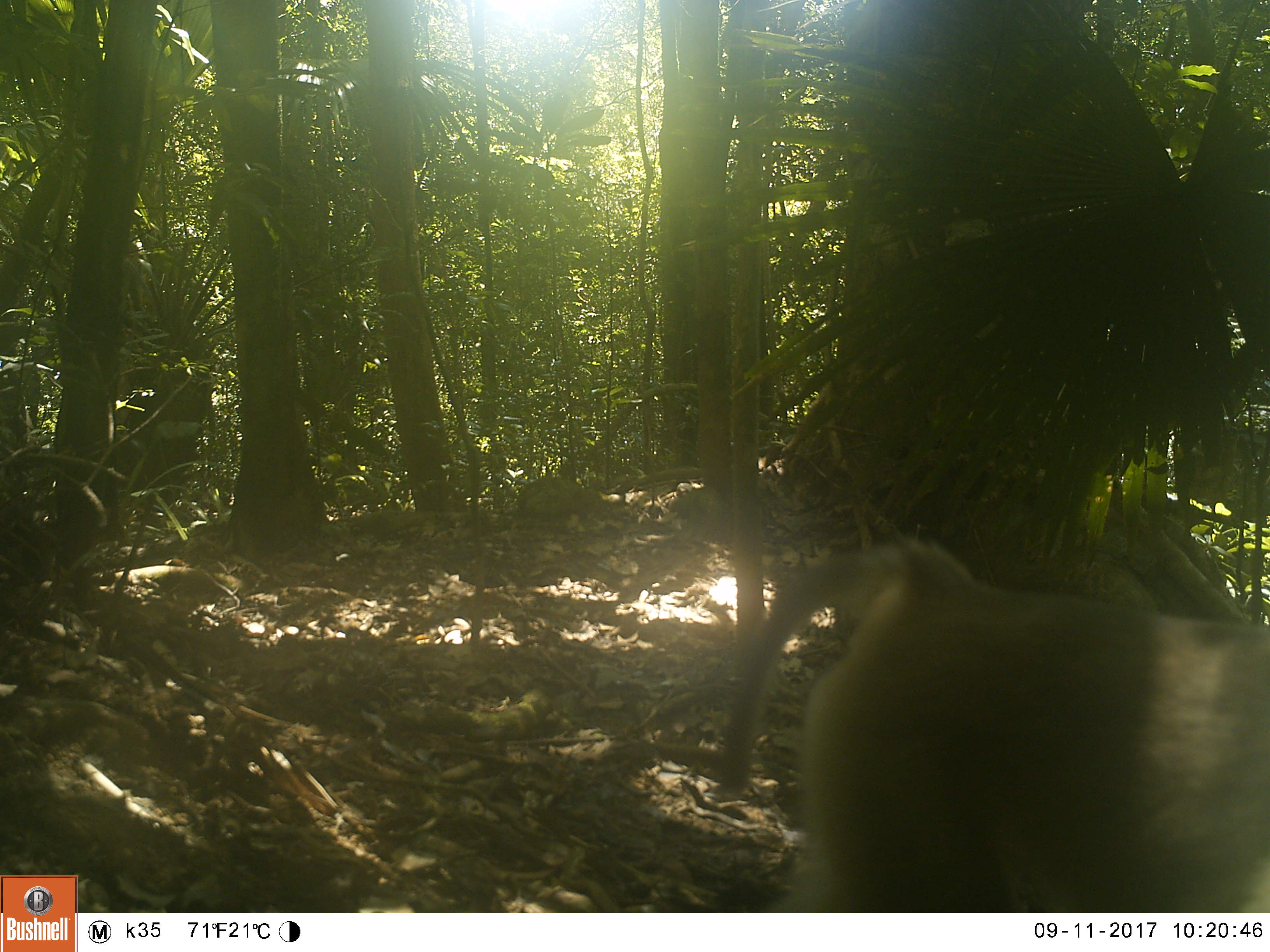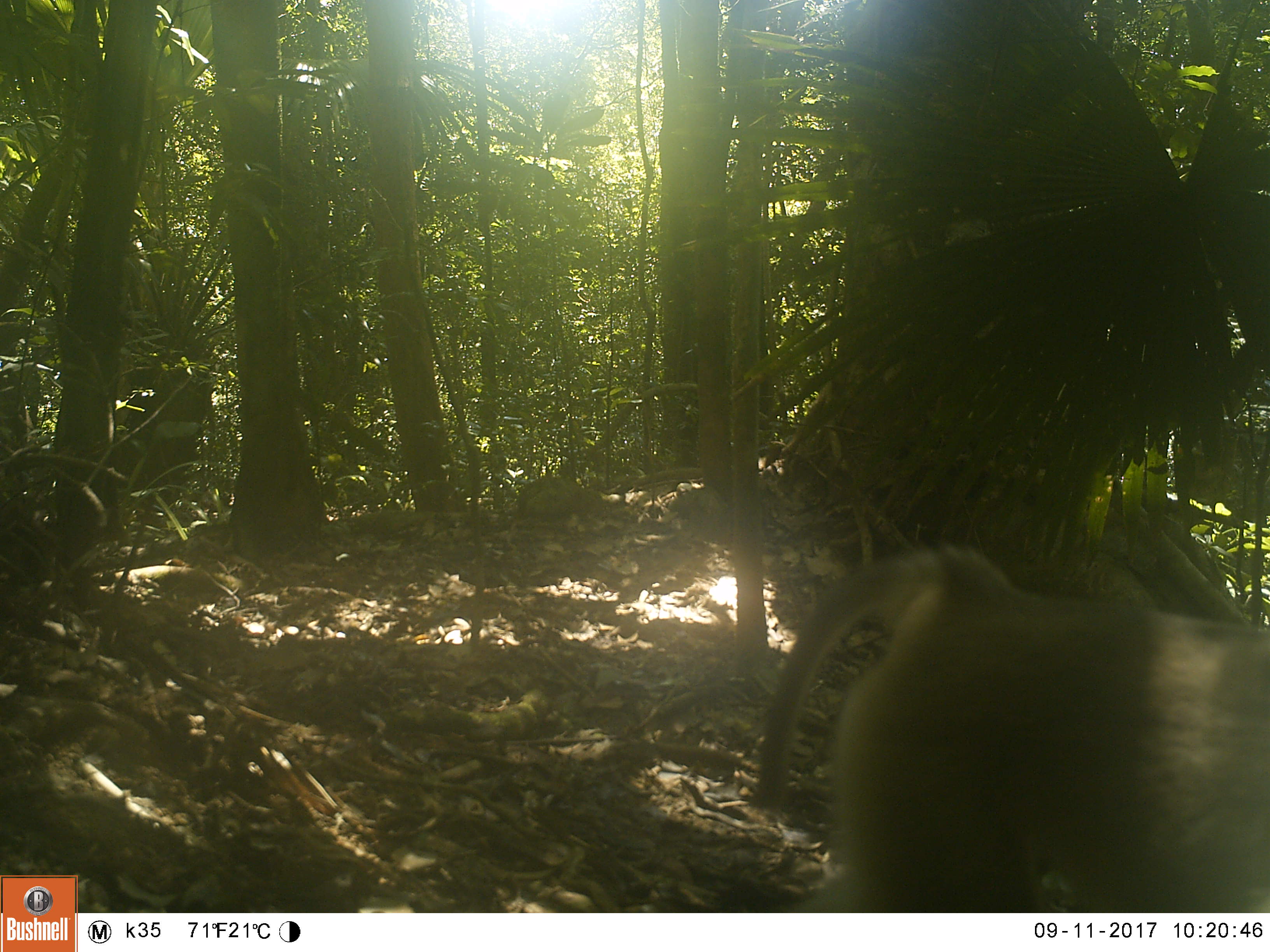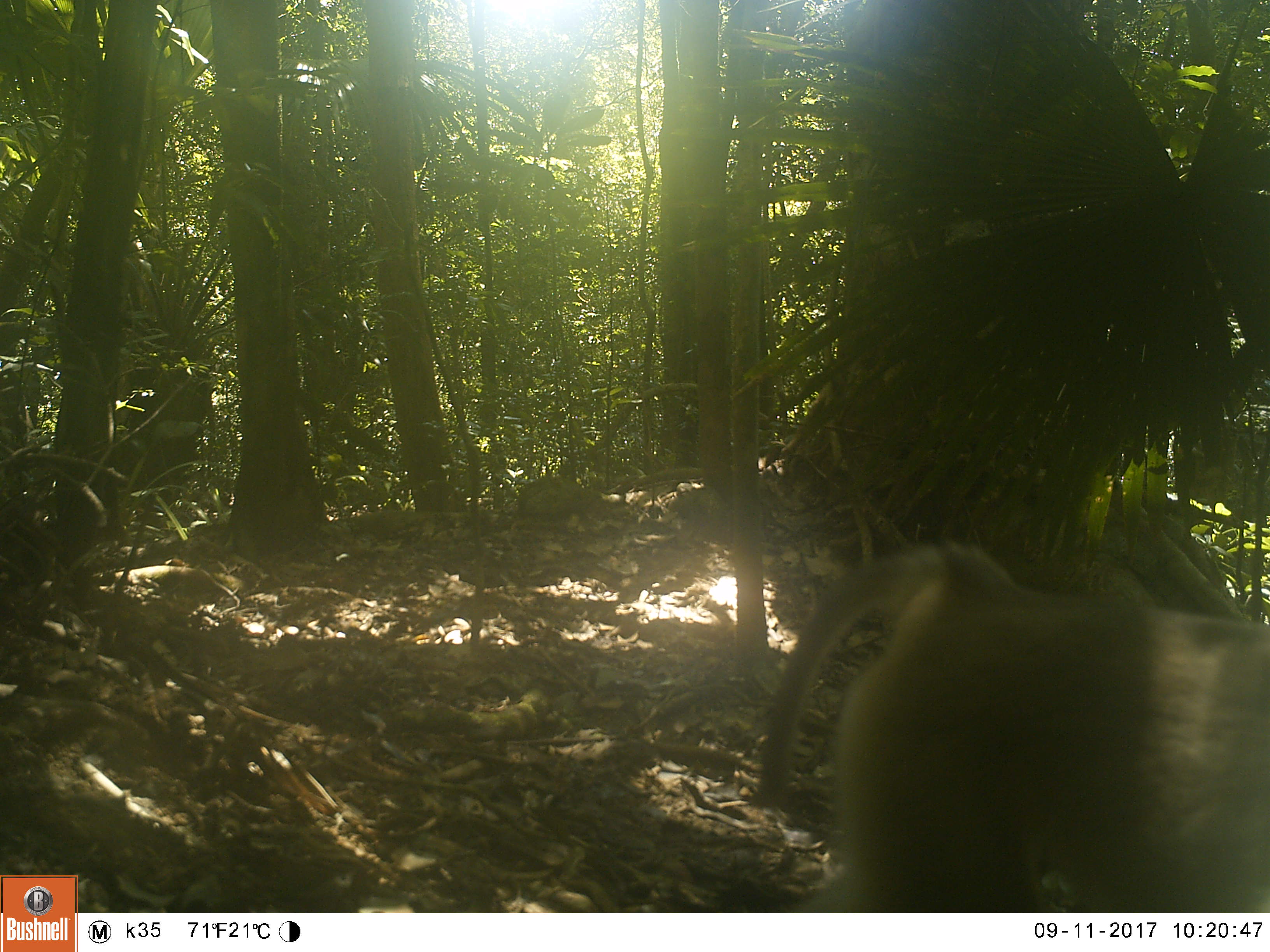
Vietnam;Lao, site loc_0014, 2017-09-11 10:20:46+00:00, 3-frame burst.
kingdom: Animalia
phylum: Chordata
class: Mammalia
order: Primates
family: Cercopithecidae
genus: Macaca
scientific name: Macaca nemestrina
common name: pig-tailed macaque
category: pig tailed macaque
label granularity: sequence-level